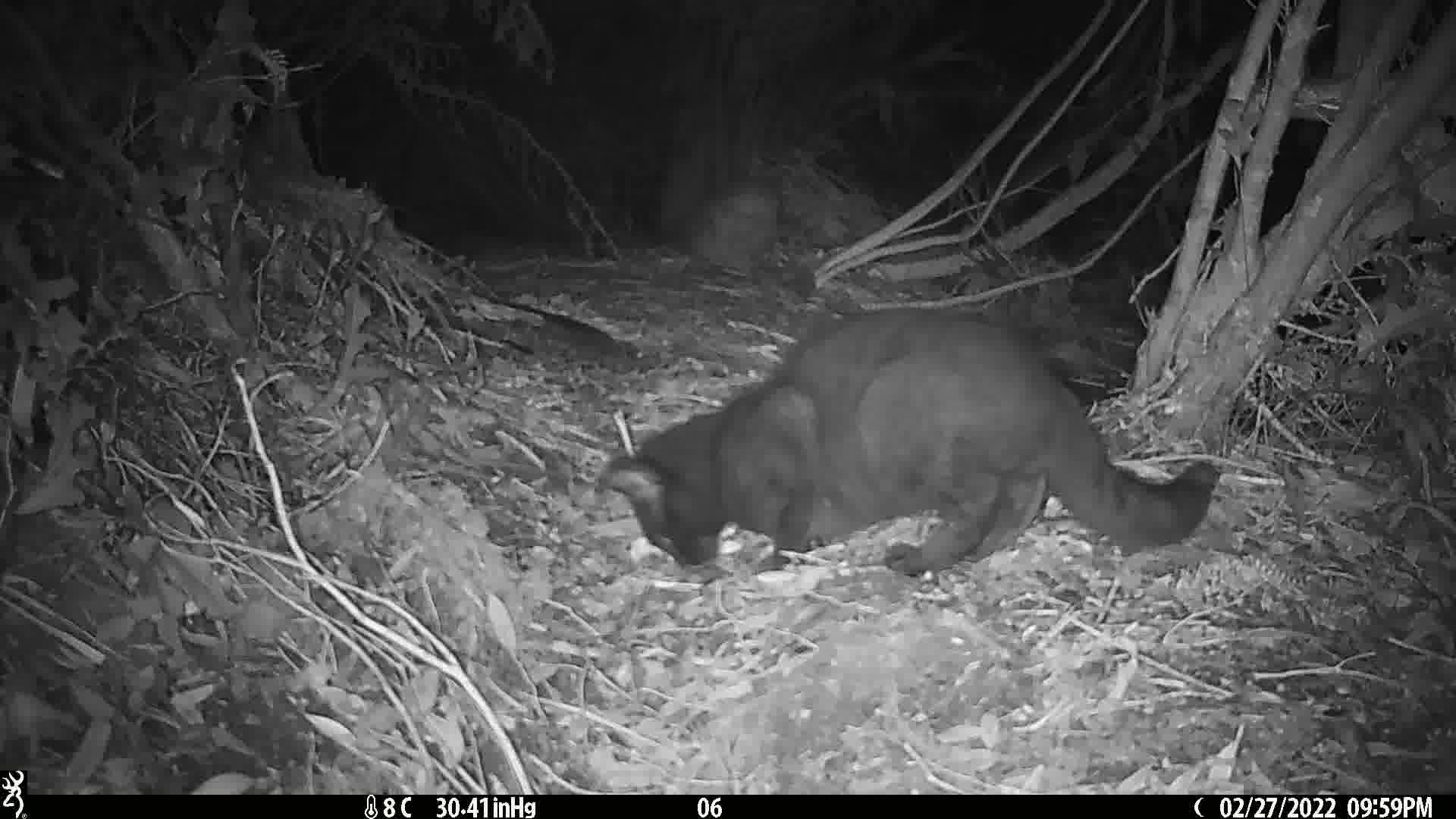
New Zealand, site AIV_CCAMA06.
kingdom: Animalia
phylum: Chordata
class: Mammalia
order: Carnivora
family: Felidae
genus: Felis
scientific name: Felis catus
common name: domestic cat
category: cat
Cat (domestic cat) (Felis catus).